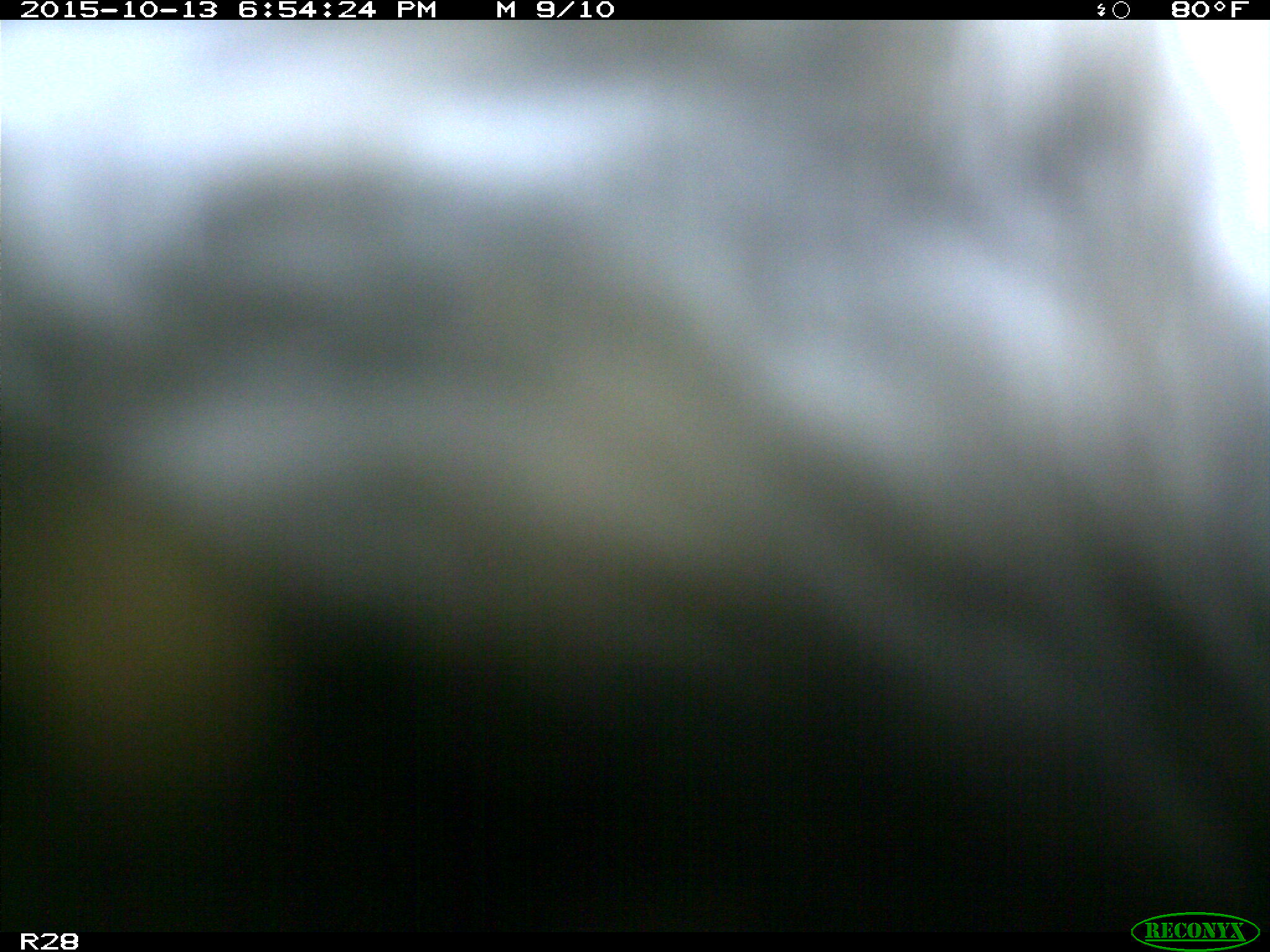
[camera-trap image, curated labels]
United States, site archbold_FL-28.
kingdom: Animalia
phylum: Chordata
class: Mammalia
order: Artiodactyla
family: Bovidae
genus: Bos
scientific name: Bos taurus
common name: domestic cow